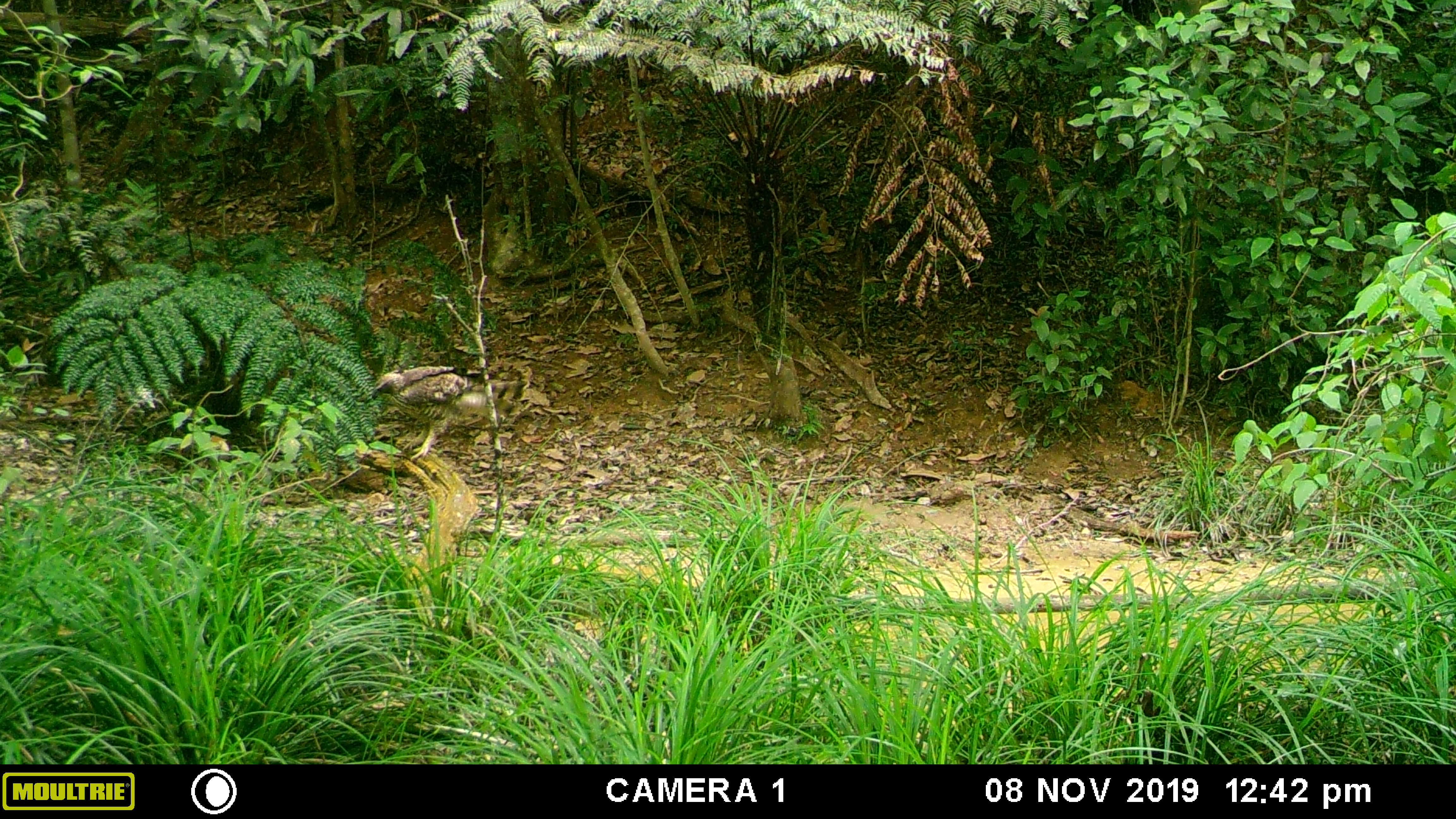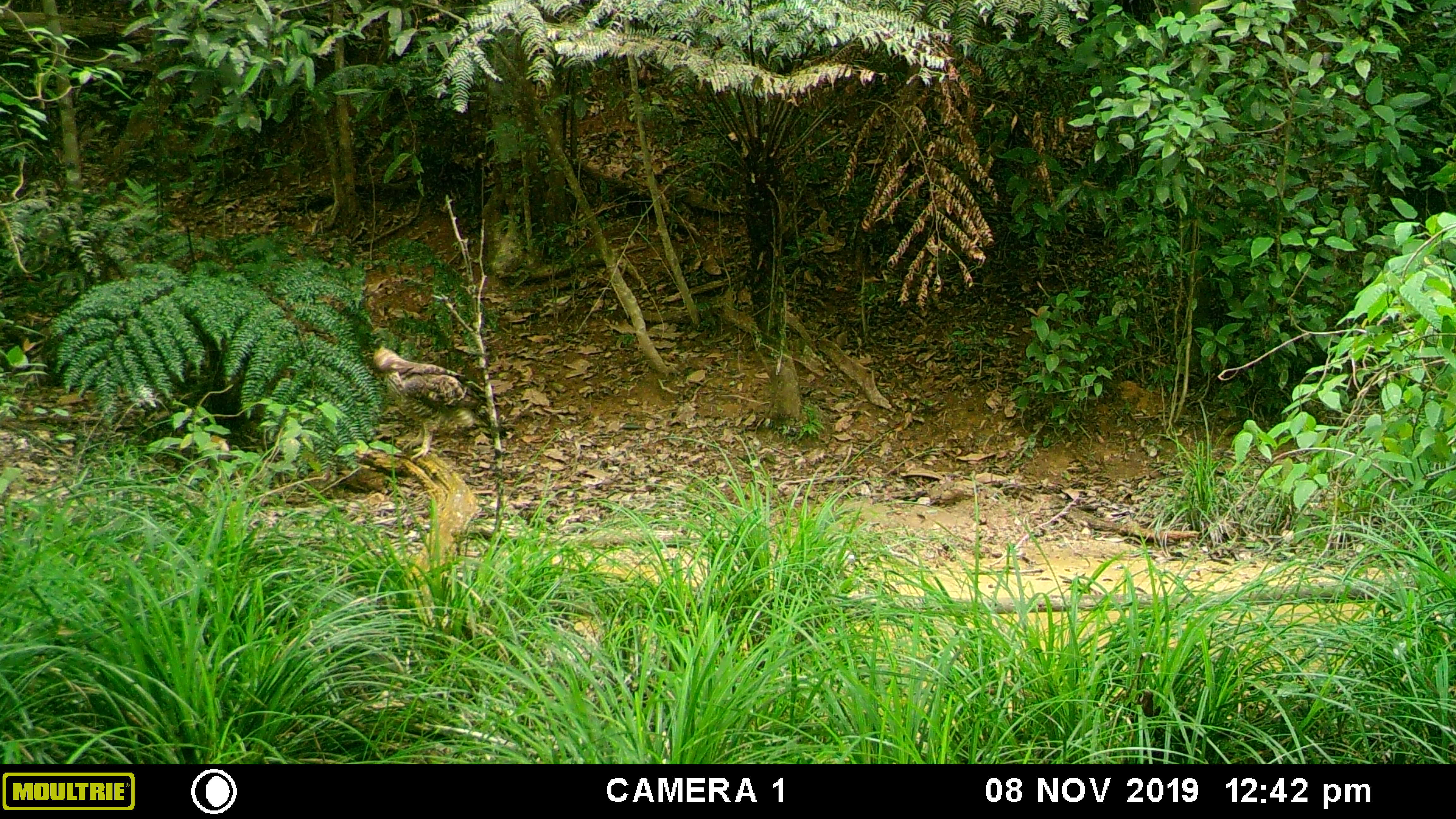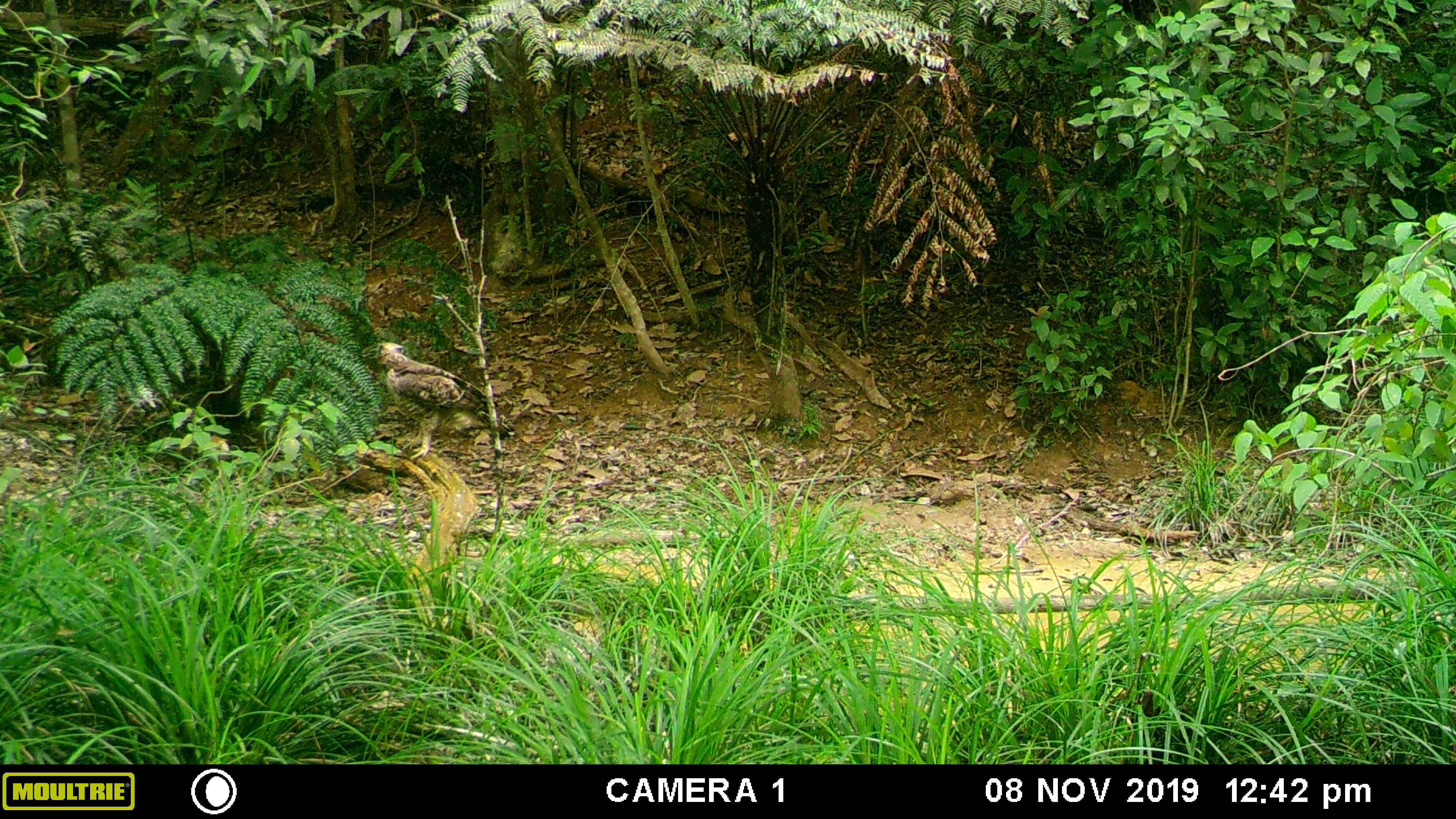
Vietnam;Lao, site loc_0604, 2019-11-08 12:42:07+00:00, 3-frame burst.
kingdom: Animalia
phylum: Chordata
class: Aves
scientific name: Aves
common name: bird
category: unidentified bird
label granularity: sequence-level